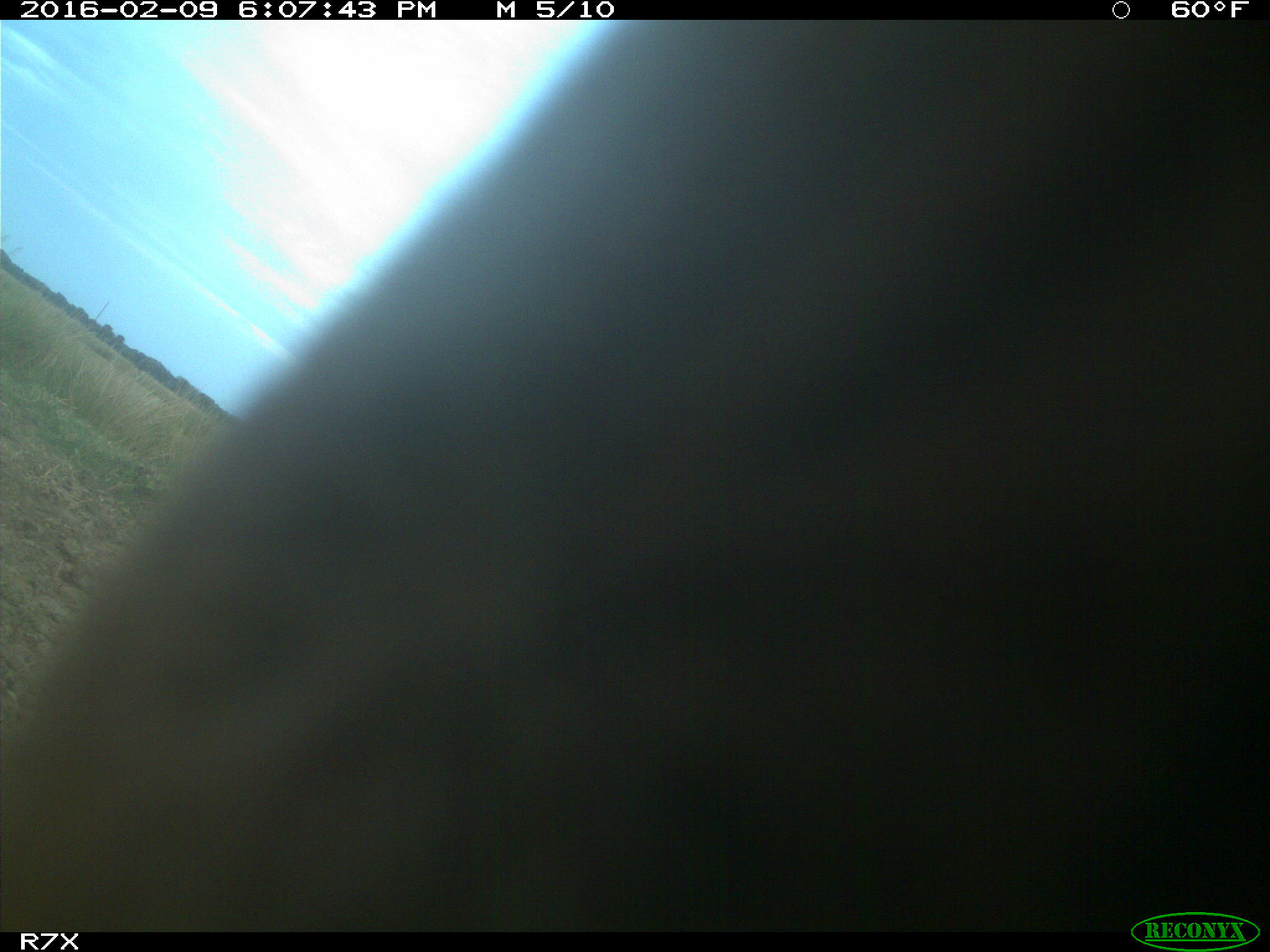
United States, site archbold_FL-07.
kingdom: Animalia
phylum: Chordata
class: Mammalia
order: Artiodactyla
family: Bovidae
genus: Bos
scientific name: Bos taurus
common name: domestic cow